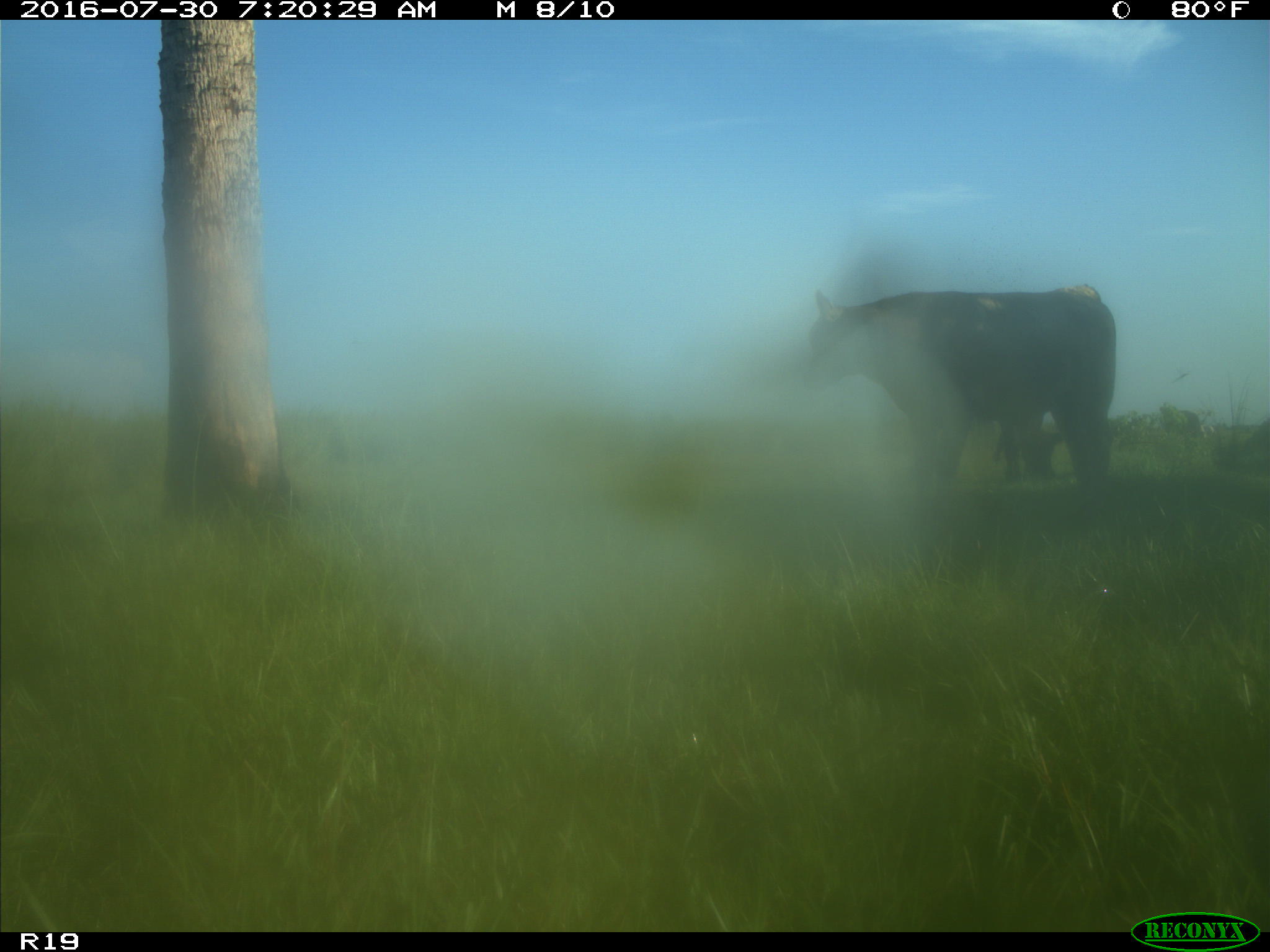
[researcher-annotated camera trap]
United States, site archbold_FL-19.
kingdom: Animalia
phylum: Chordata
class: Mammalia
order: Artiodactyla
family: Bovidae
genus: Bos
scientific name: Bos taurus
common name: domestic cow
Bos taurus (domestic cow).